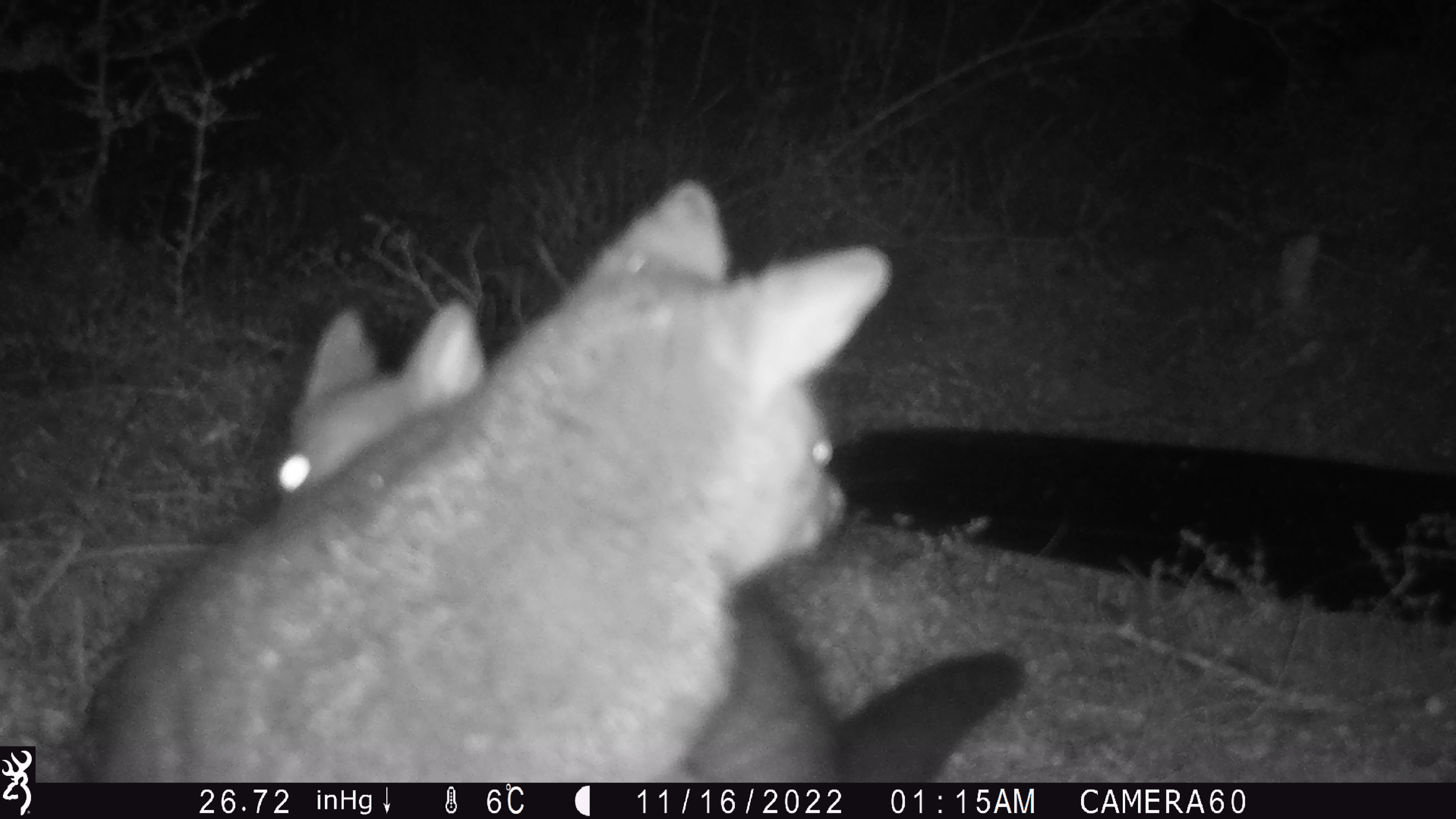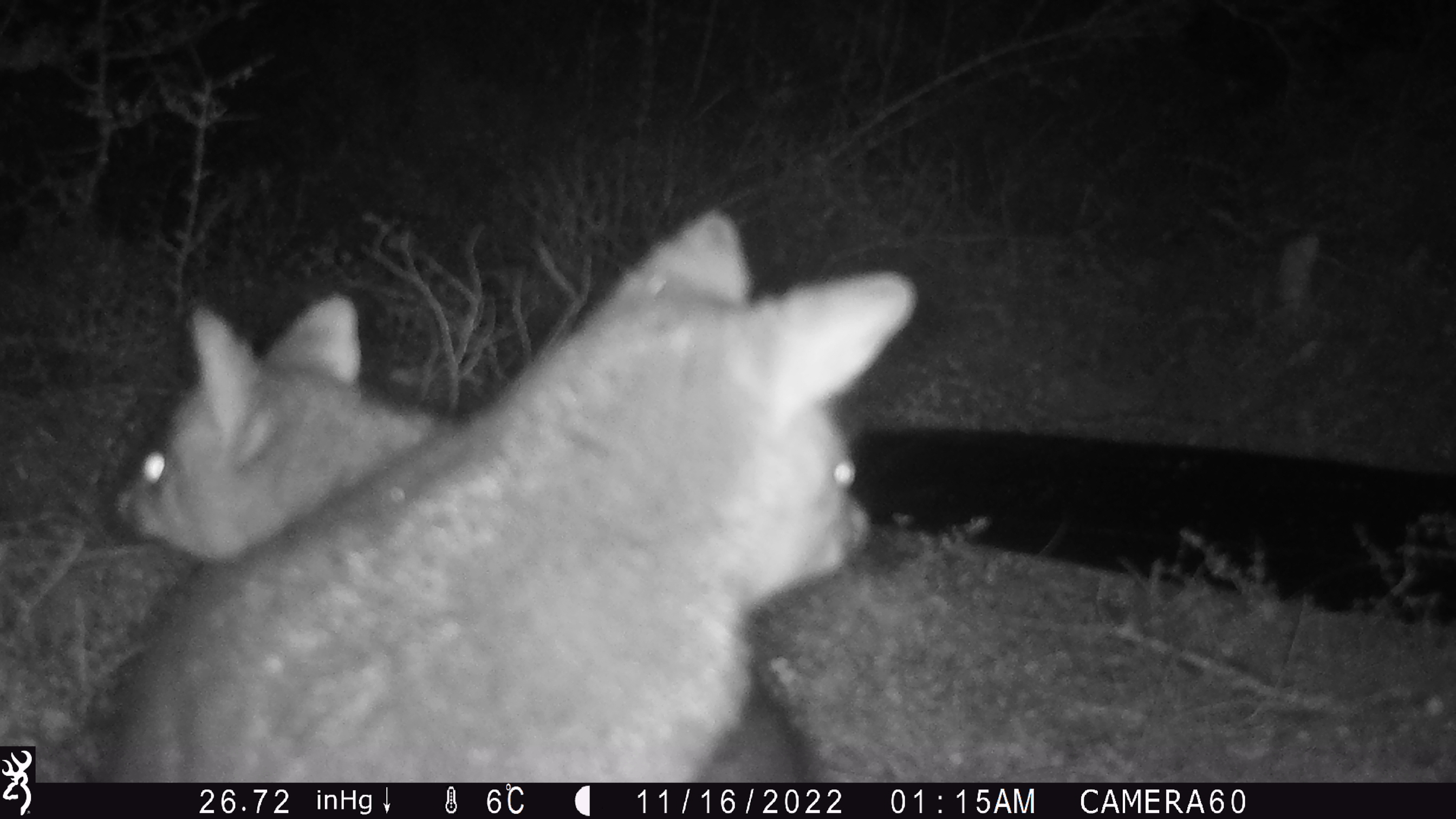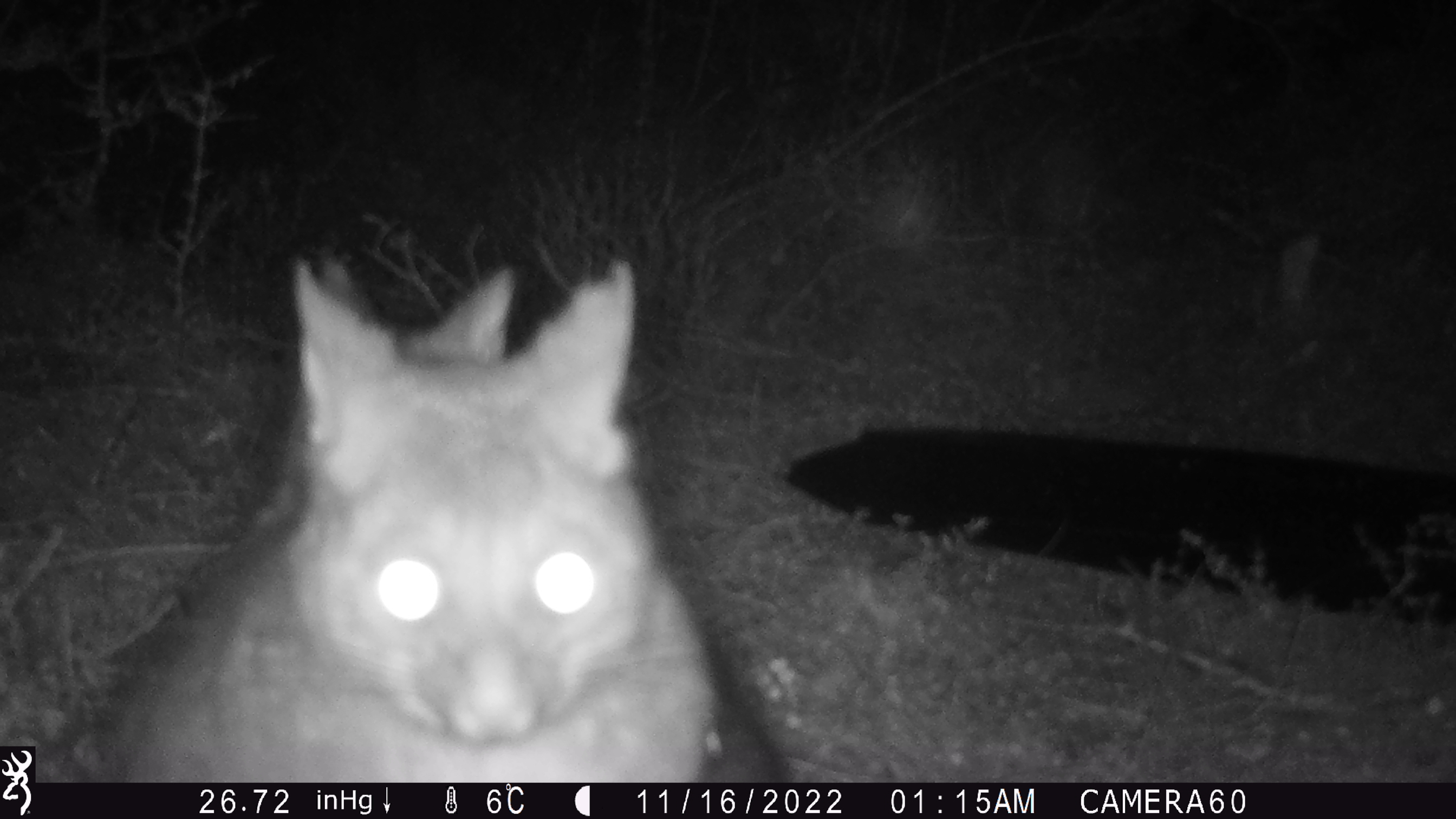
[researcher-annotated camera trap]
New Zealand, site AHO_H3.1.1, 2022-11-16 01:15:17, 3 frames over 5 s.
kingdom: Animalia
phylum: Chordata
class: Mammalia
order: Diprotodontia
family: Phalangeridae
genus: Trichosurus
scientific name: Trichosurus vulpecula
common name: common brushtail possum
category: possum